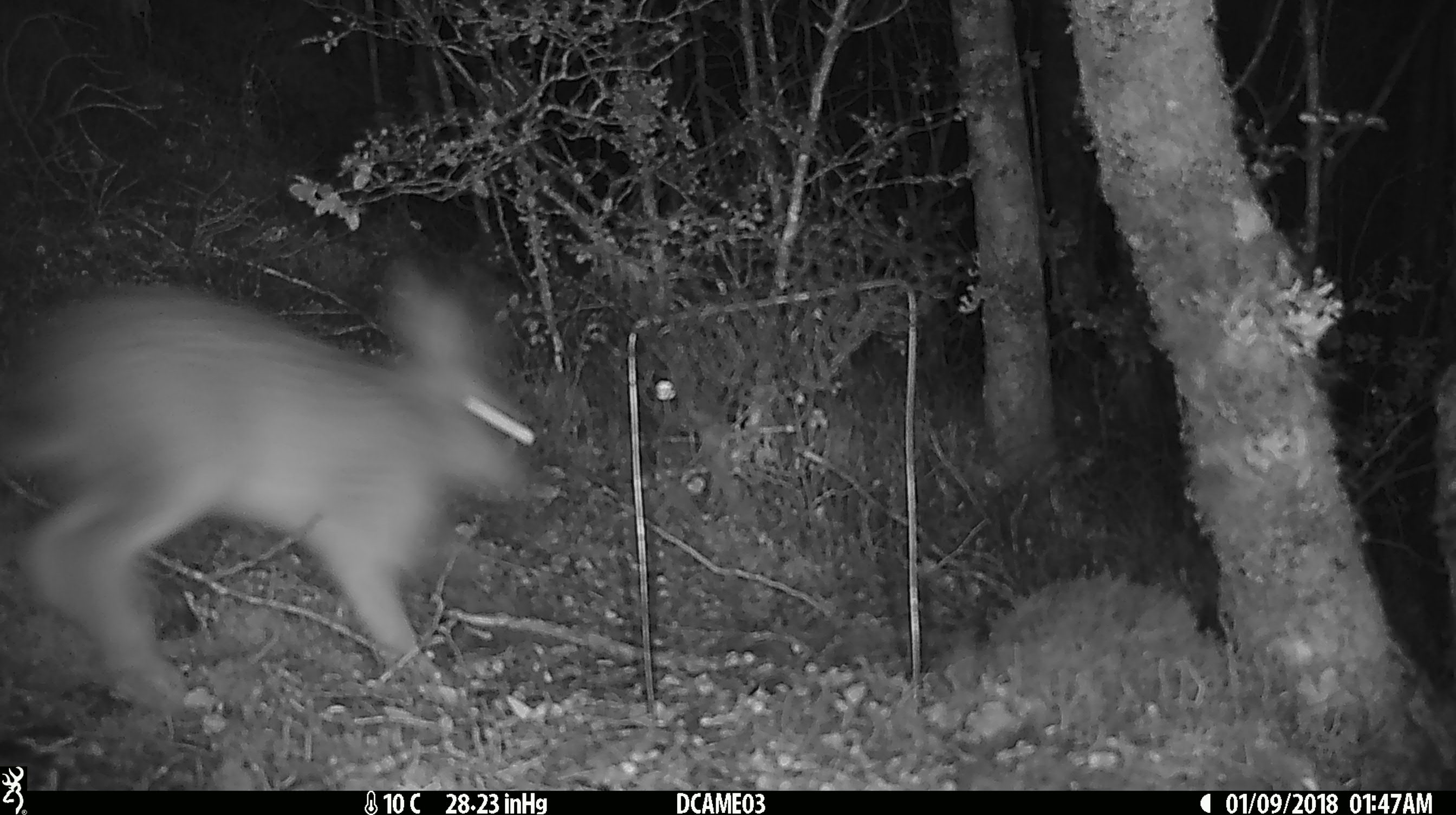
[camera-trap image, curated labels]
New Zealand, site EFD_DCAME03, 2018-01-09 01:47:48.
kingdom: Animalia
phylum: Chordata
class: Mammalia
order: Lagomorpha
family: Leporidae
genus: Oryctolagus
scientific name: Oryctolagus cuniculus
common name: european rabbit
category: rabbit